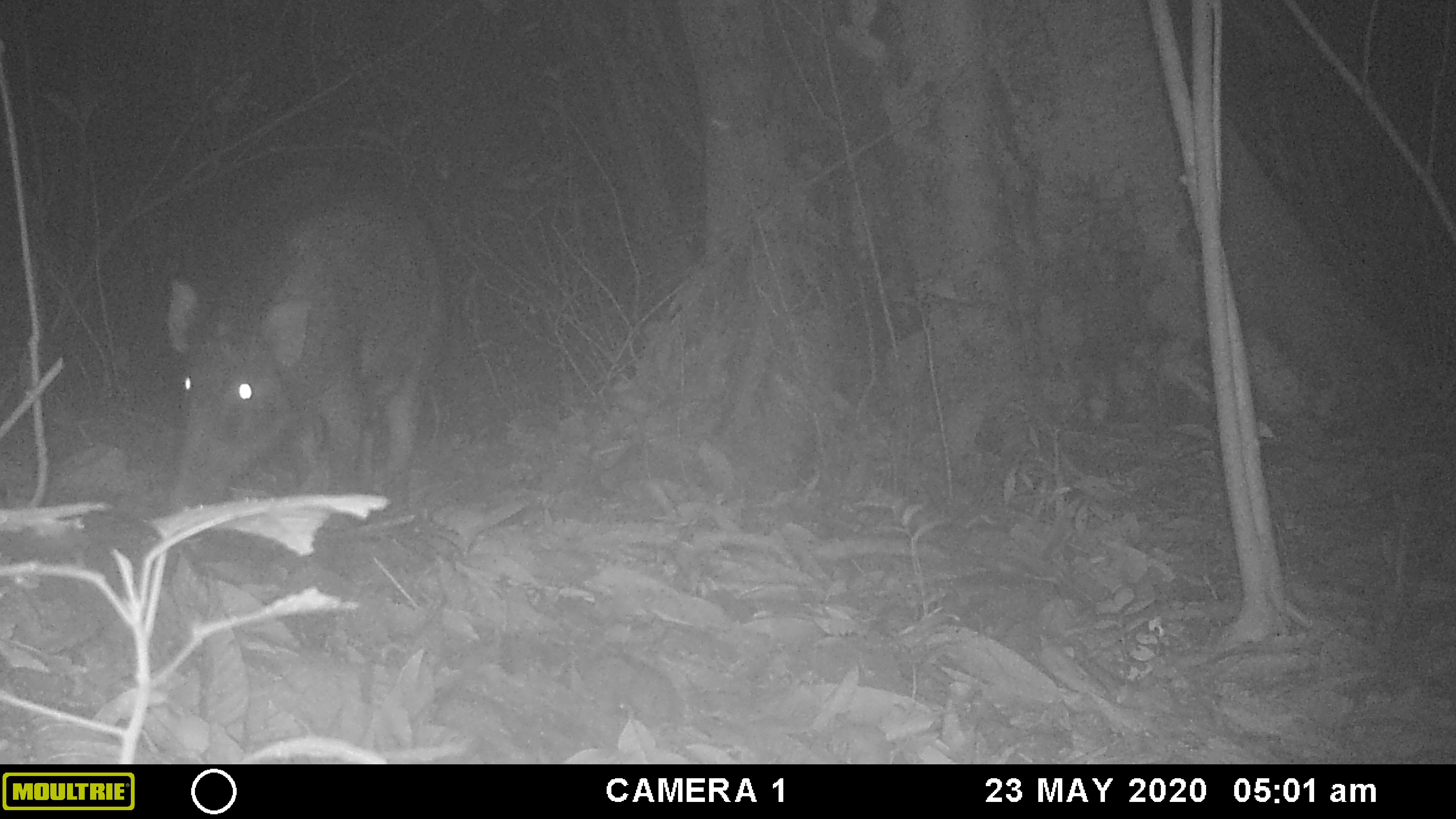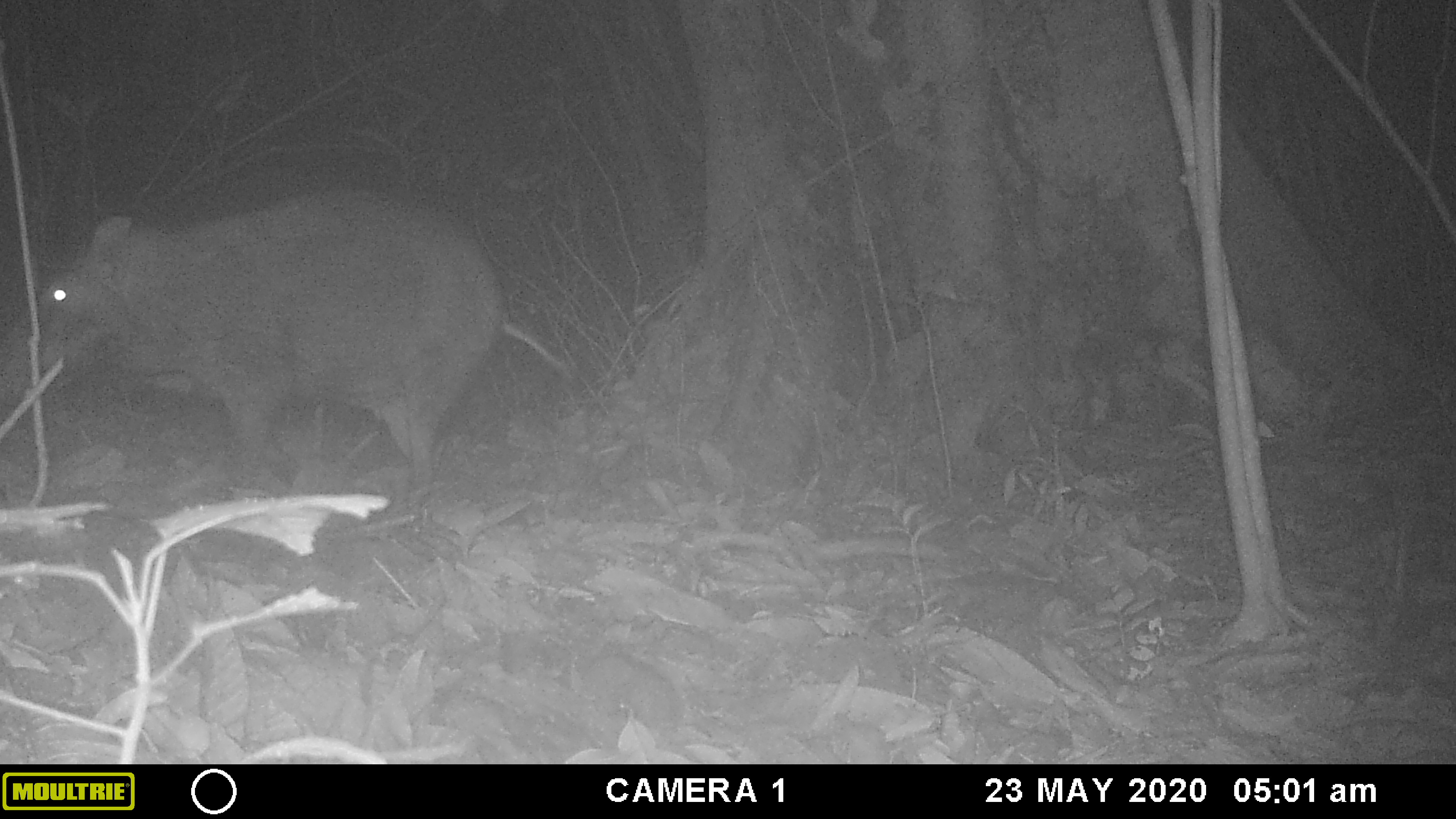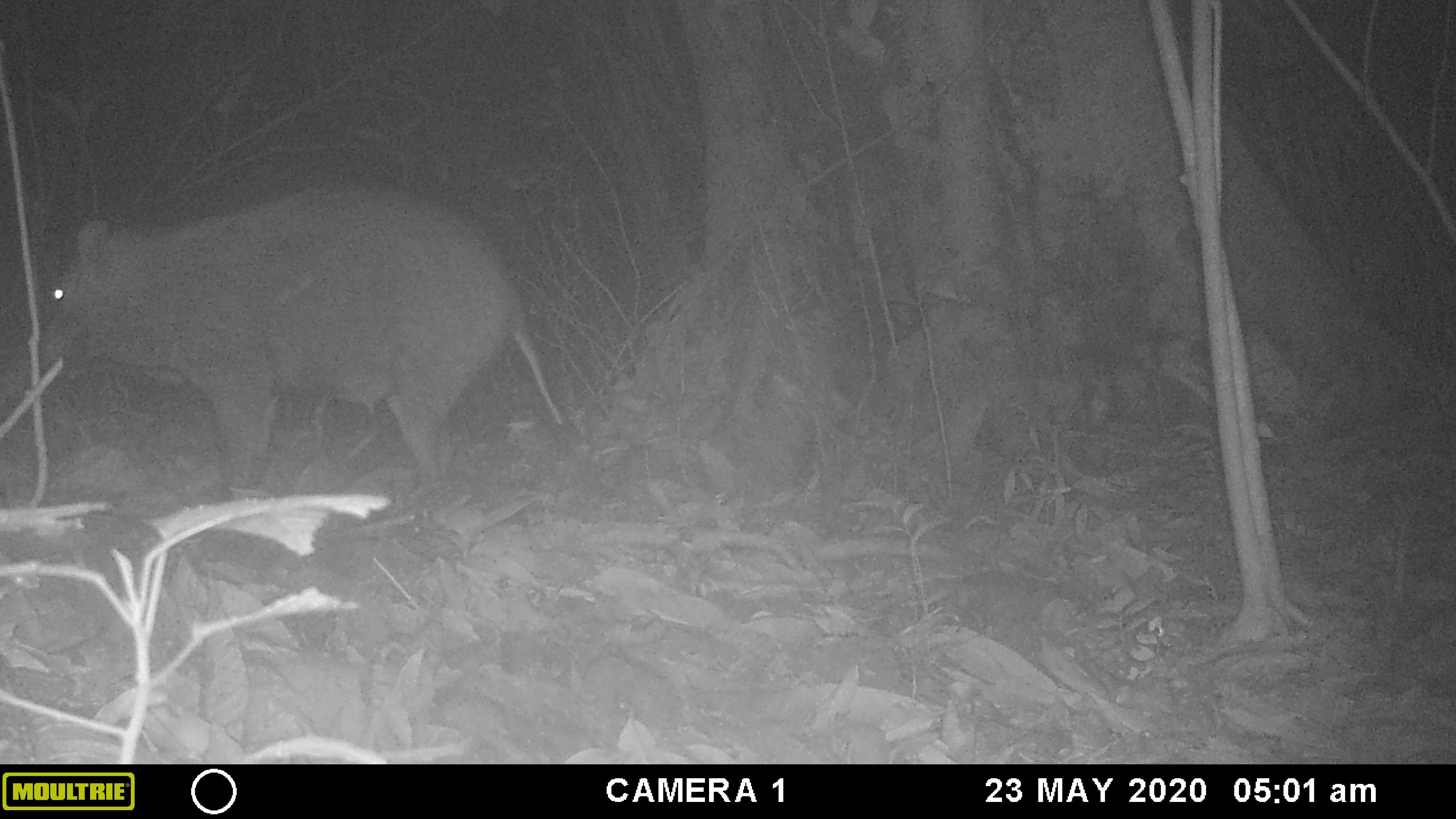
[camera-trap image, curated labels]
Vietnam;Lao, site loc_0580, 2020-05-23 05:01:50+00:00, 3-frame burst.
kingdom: Animalia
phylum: Chordata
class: Mammalia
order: Artiodactyla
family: Suidae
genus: Sus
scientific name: Sus scrofa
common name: eurasian wild pig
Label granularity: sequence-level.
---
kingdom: Animalia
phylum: Arthropoda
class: Insecta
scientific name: Insecta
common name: insect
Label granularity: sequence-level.